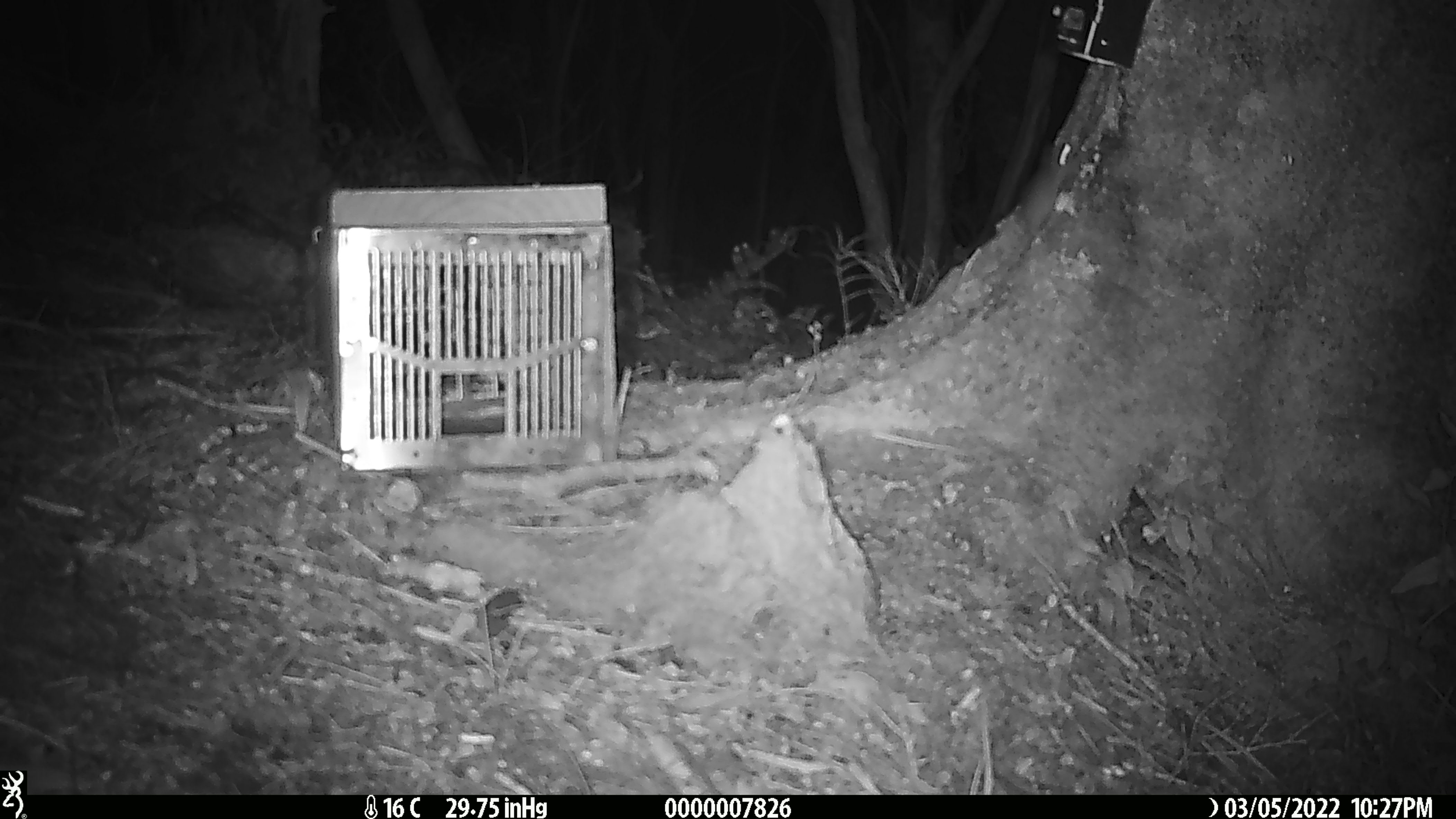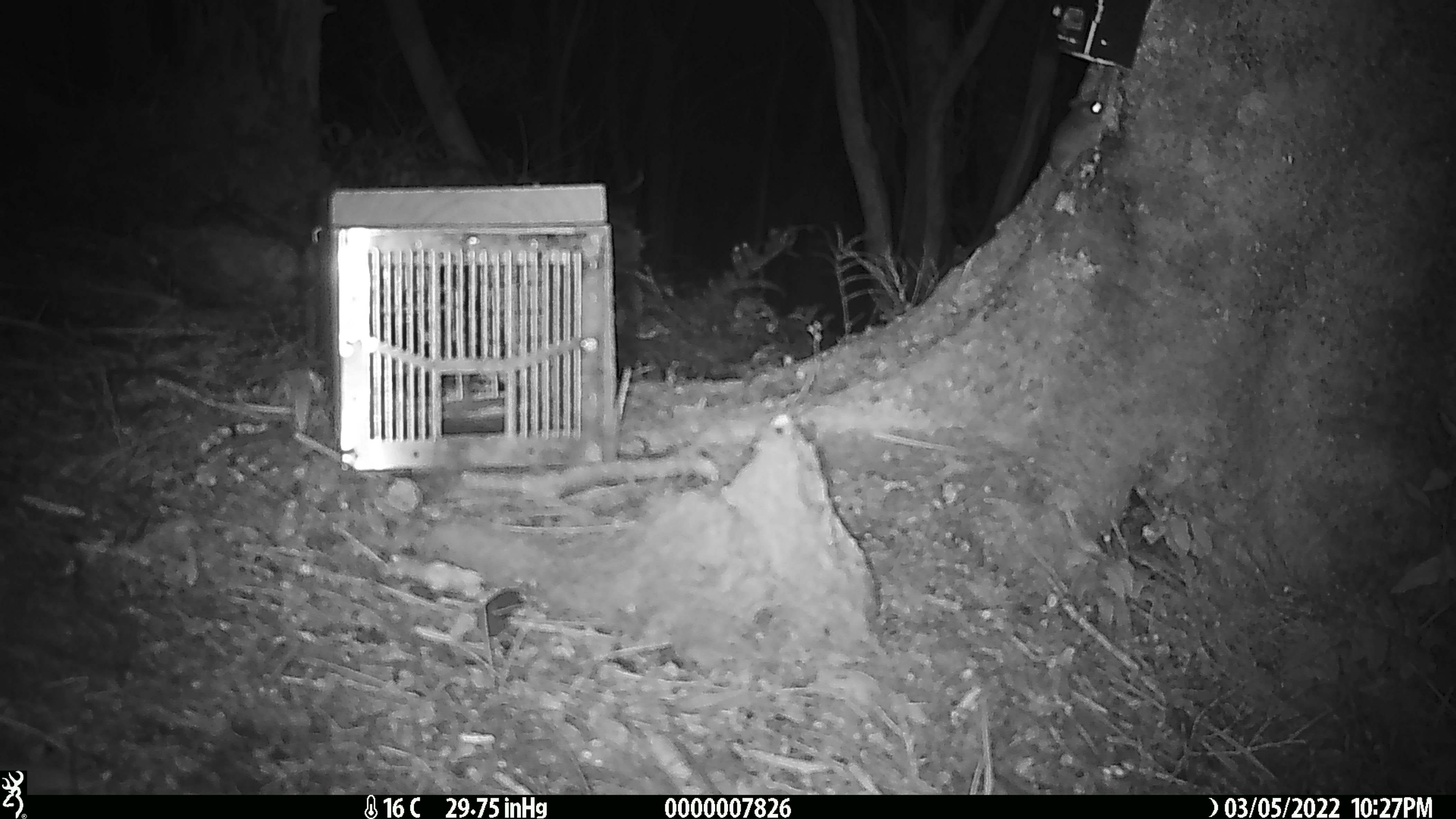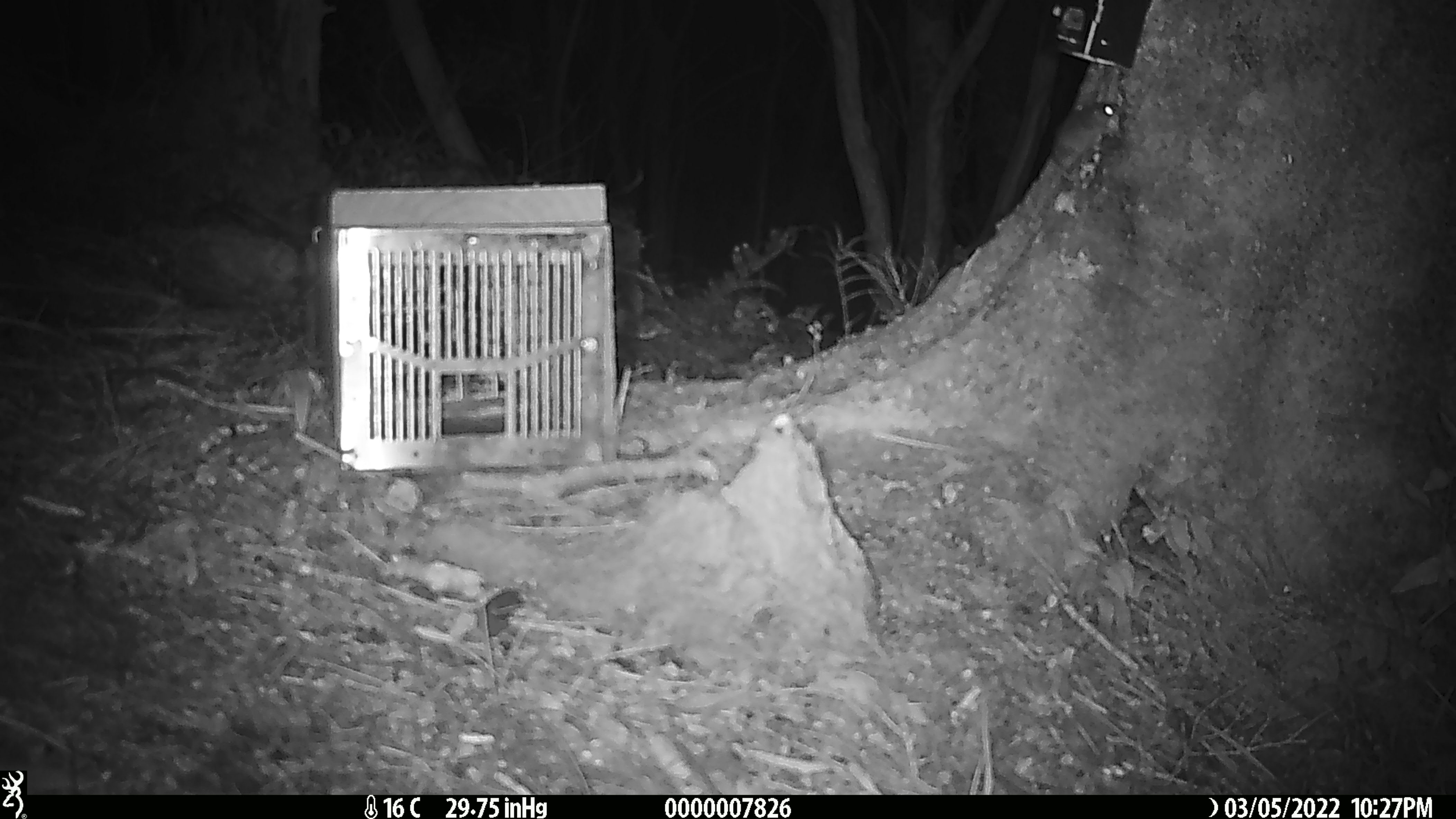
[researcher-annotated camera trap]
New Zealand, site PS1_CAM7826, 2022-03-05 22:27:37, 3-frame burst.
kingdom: Animalia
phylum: Chordata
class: Mammalia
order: Rodentia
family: Muridae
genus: Mus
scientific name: Mus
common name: mouse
Mouse (Mus).